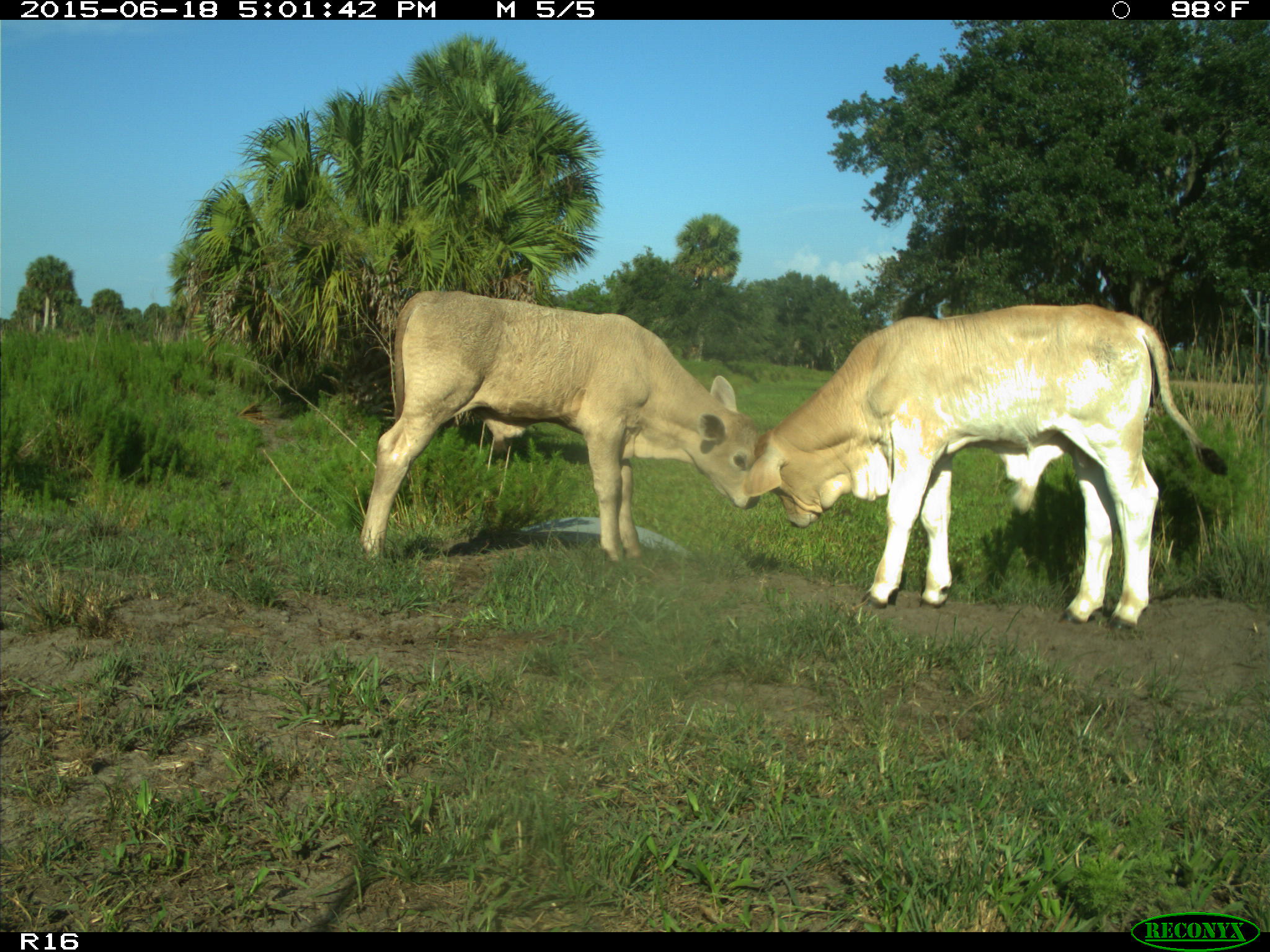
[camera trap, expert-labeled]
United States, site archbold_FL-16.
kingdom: Animalia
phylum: Chordata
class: Mammalia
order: Artiodactyla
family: Bovidae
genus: Bos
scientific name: Bos taurus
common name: domestic cow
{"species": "Bos taurus (domestic cow)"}